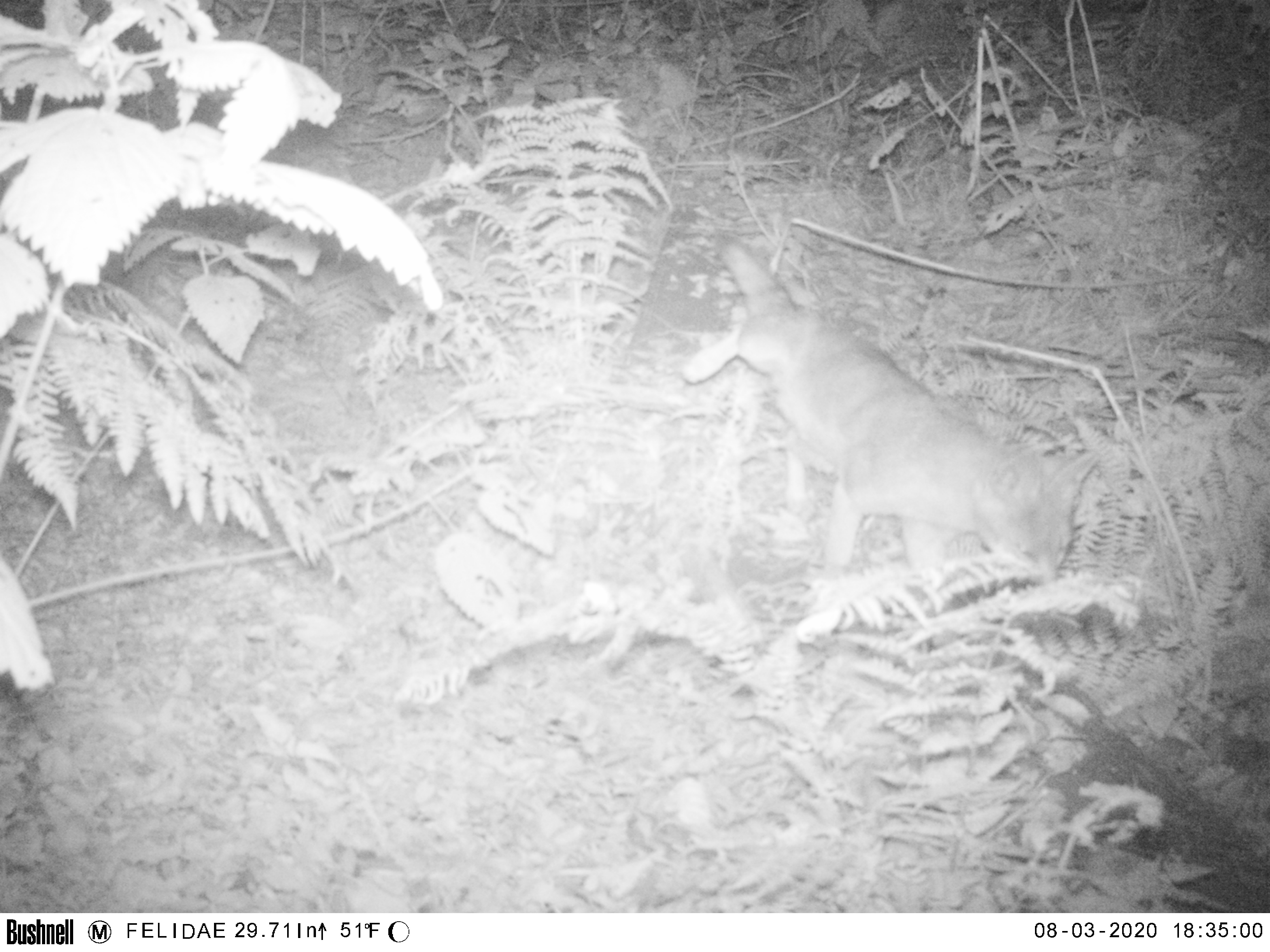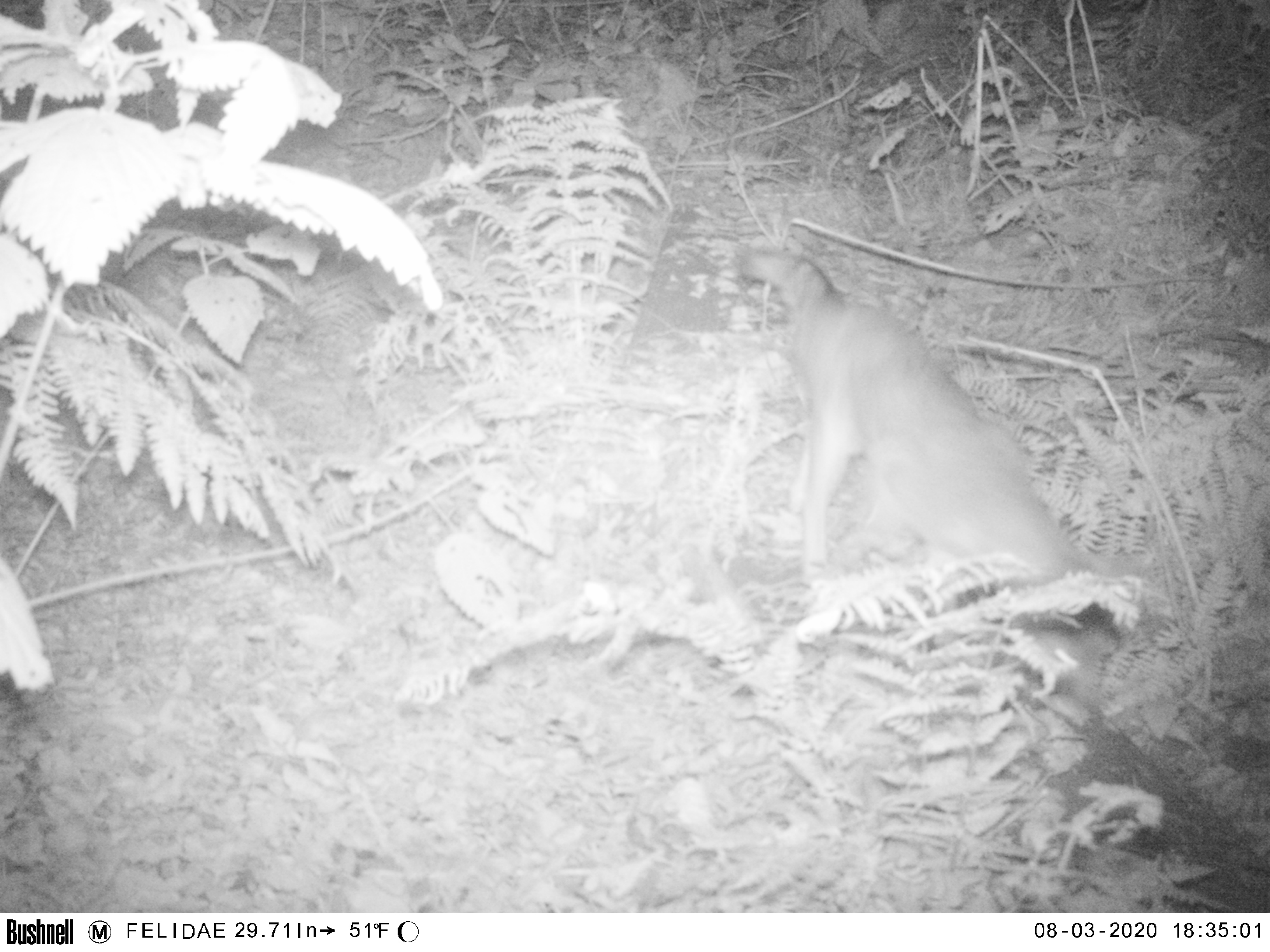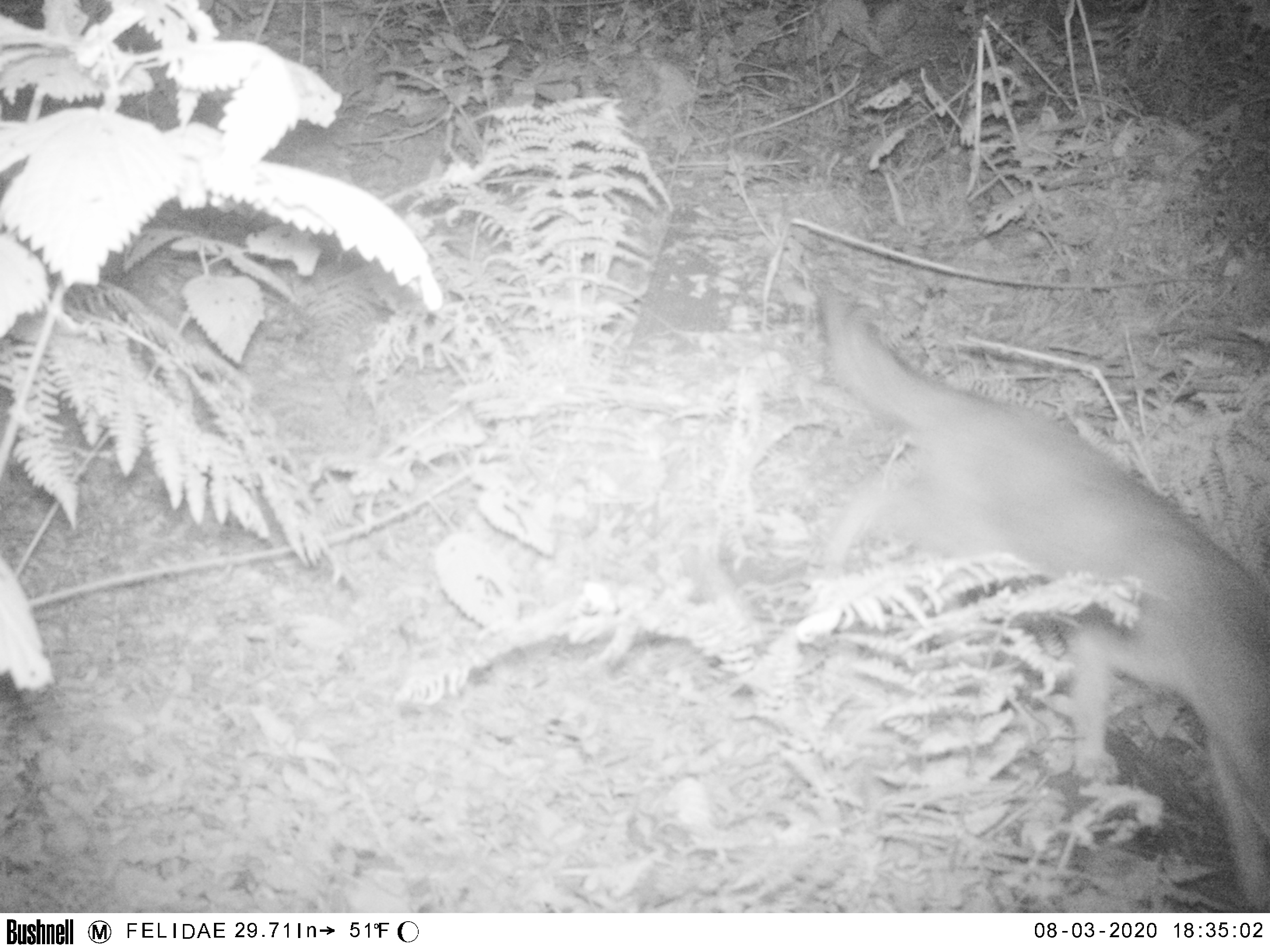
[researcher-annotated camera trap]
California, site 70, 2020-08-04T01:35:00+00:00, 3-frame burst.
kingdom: Animalia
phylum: Chordata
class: Mammalia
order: Artiodactyla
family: Cervidae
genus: Odocoileus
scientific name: Odocoileus hemionus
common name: mule deer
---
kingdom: Animalia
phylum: Chordata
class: Mammalia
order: Carnivora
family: Canidae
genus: Urocyon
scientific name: Urocyon cinereoargenteus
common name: gray fox